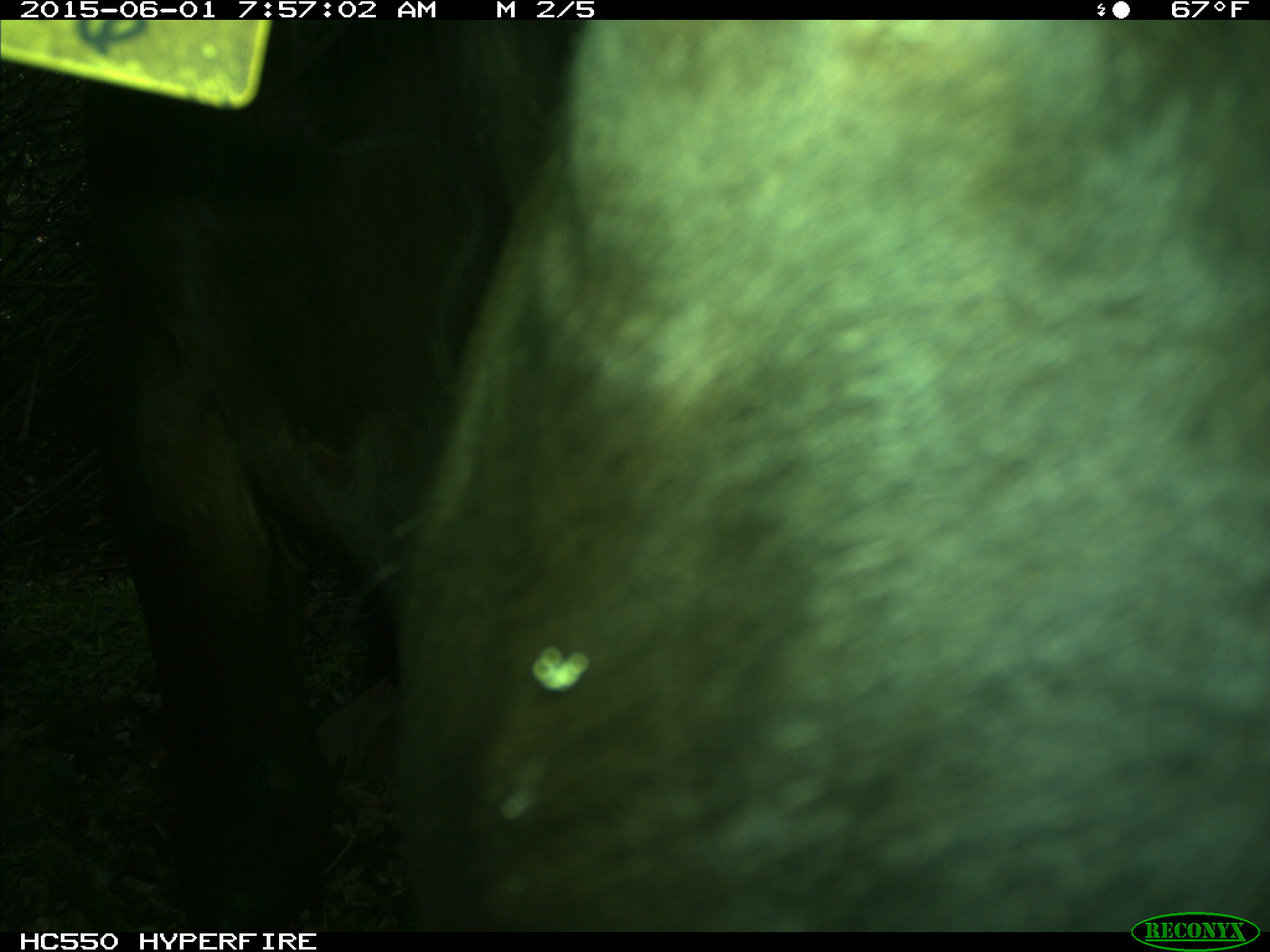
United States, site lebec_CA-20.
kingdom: Animalia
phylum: Chordata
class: Mammalia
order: Artiodactyla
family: Bovidae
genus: Bos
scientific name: Bos taurus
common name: domestic cow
Bos taurus (domestic cow).